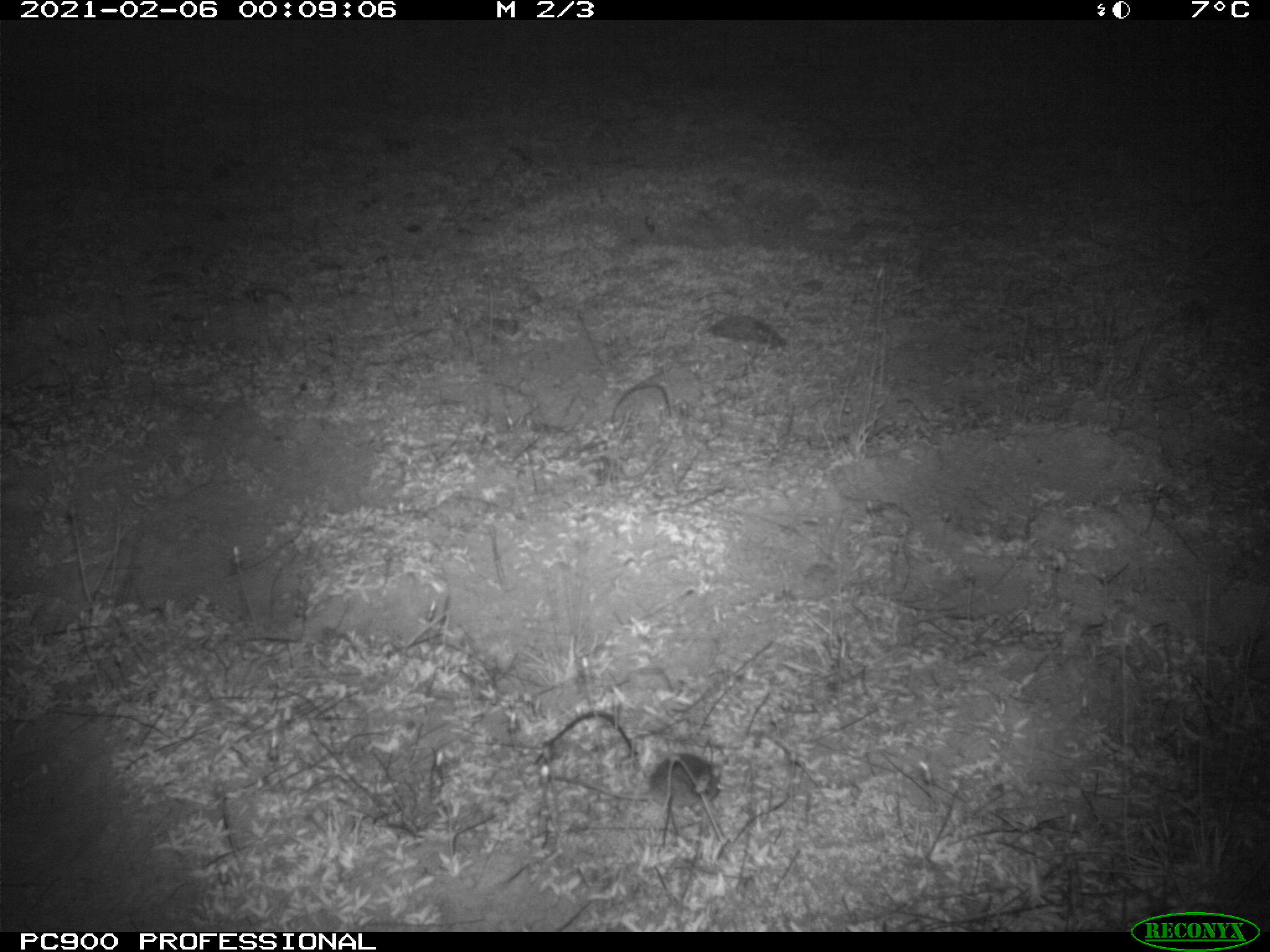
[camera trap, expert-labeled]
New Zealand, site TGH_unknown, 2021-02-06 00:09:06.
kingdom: Animalia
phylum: Chordata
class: Mammalia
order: Rodentia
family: Muridae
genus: Mus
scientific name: Mus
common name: mouse